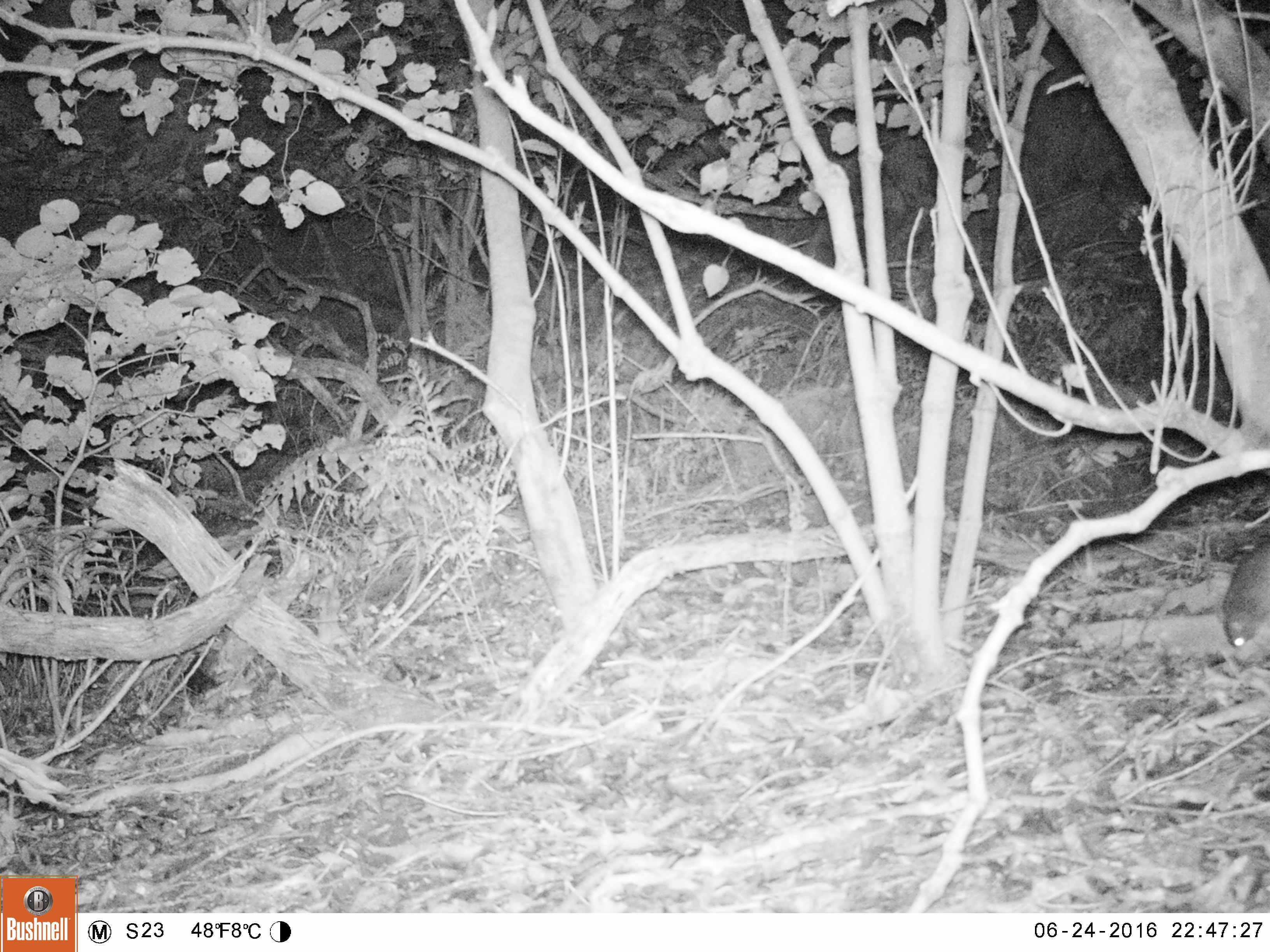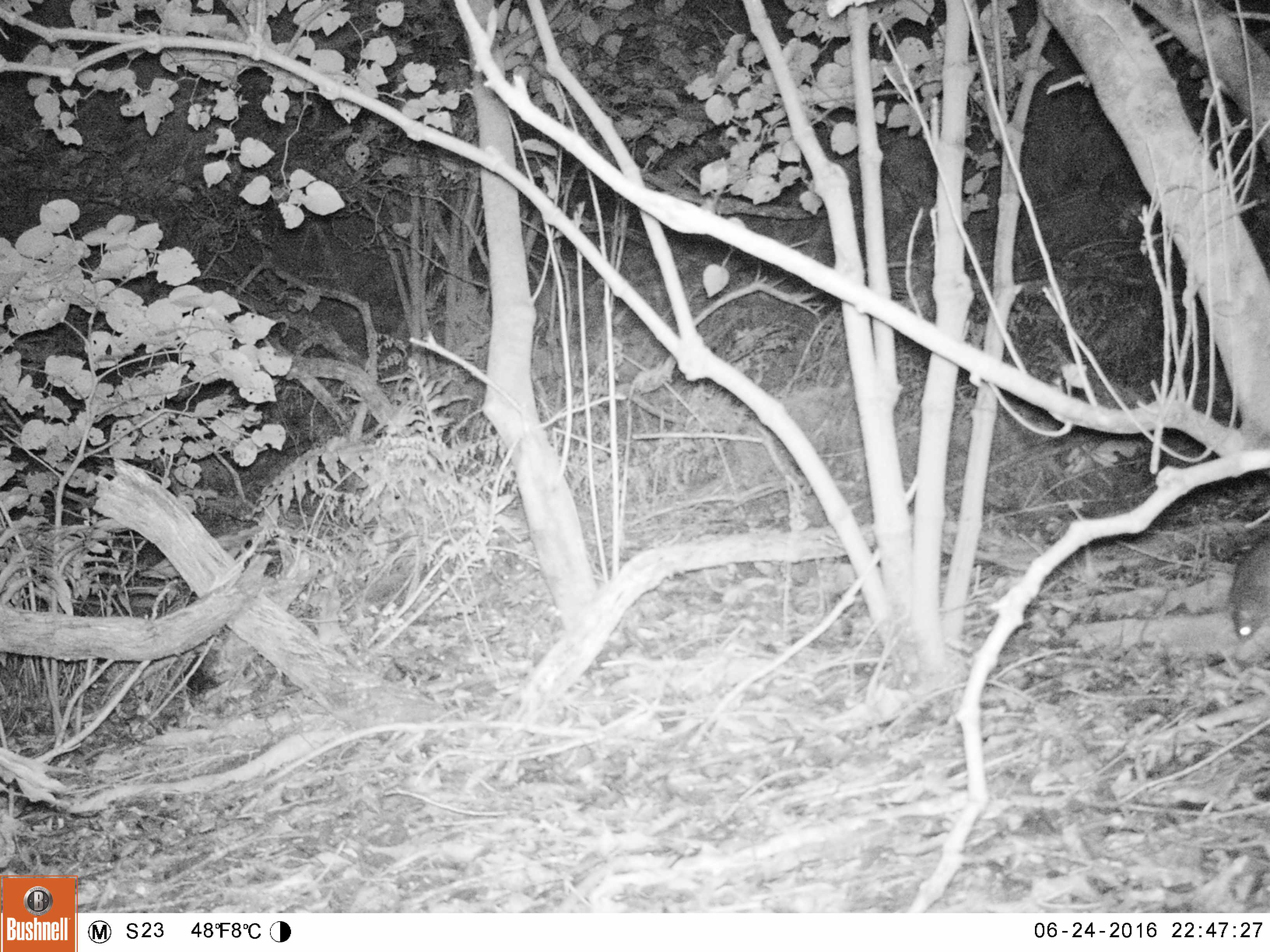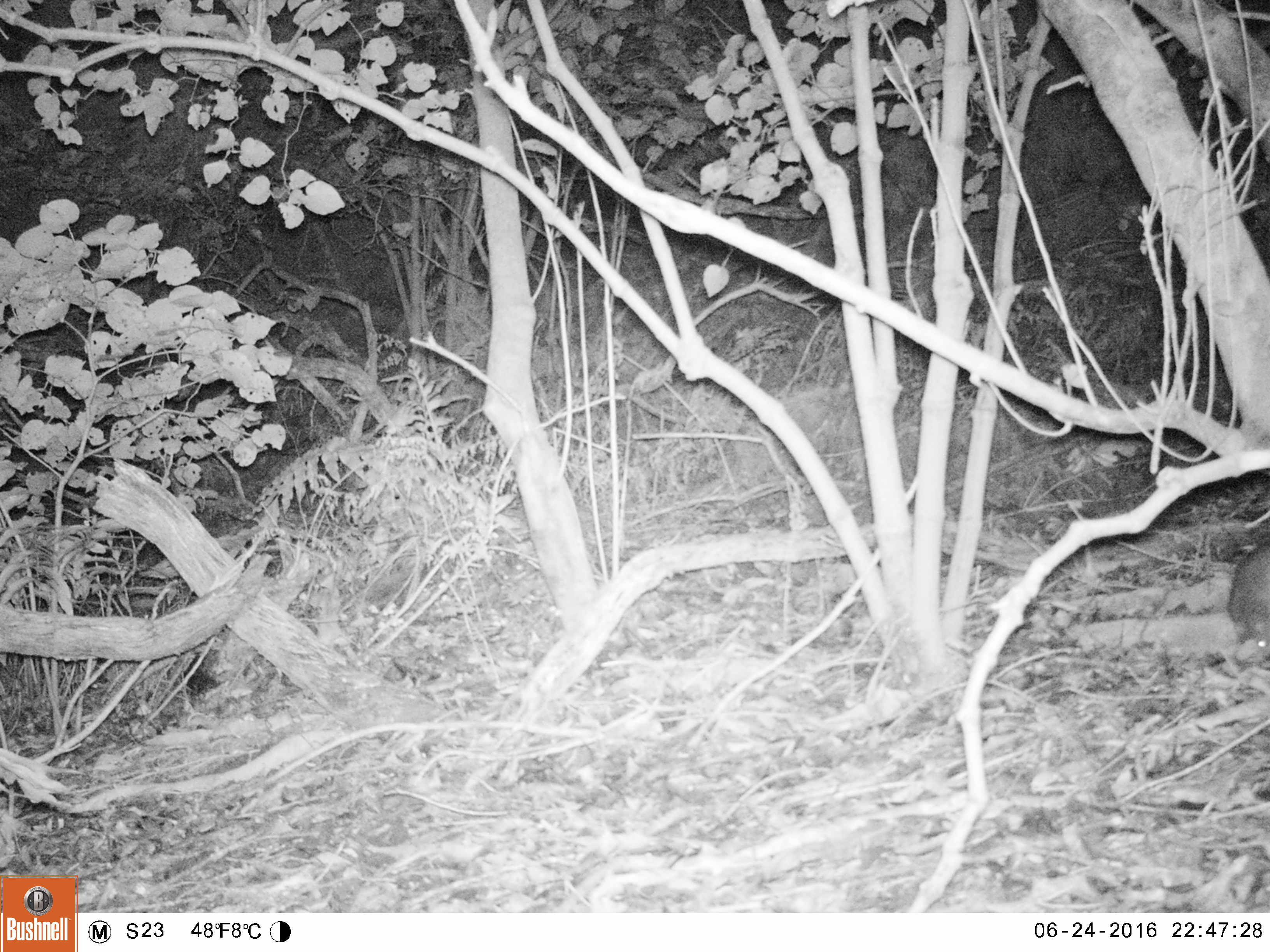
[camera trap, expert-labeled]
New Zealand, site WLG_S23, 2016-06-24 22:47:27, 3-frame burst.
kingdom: Animalia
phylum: Chordata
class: Mammalia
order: Rodentia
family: Muridae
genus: Rattus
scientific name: Rattus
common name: rat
Rat (Rattus).